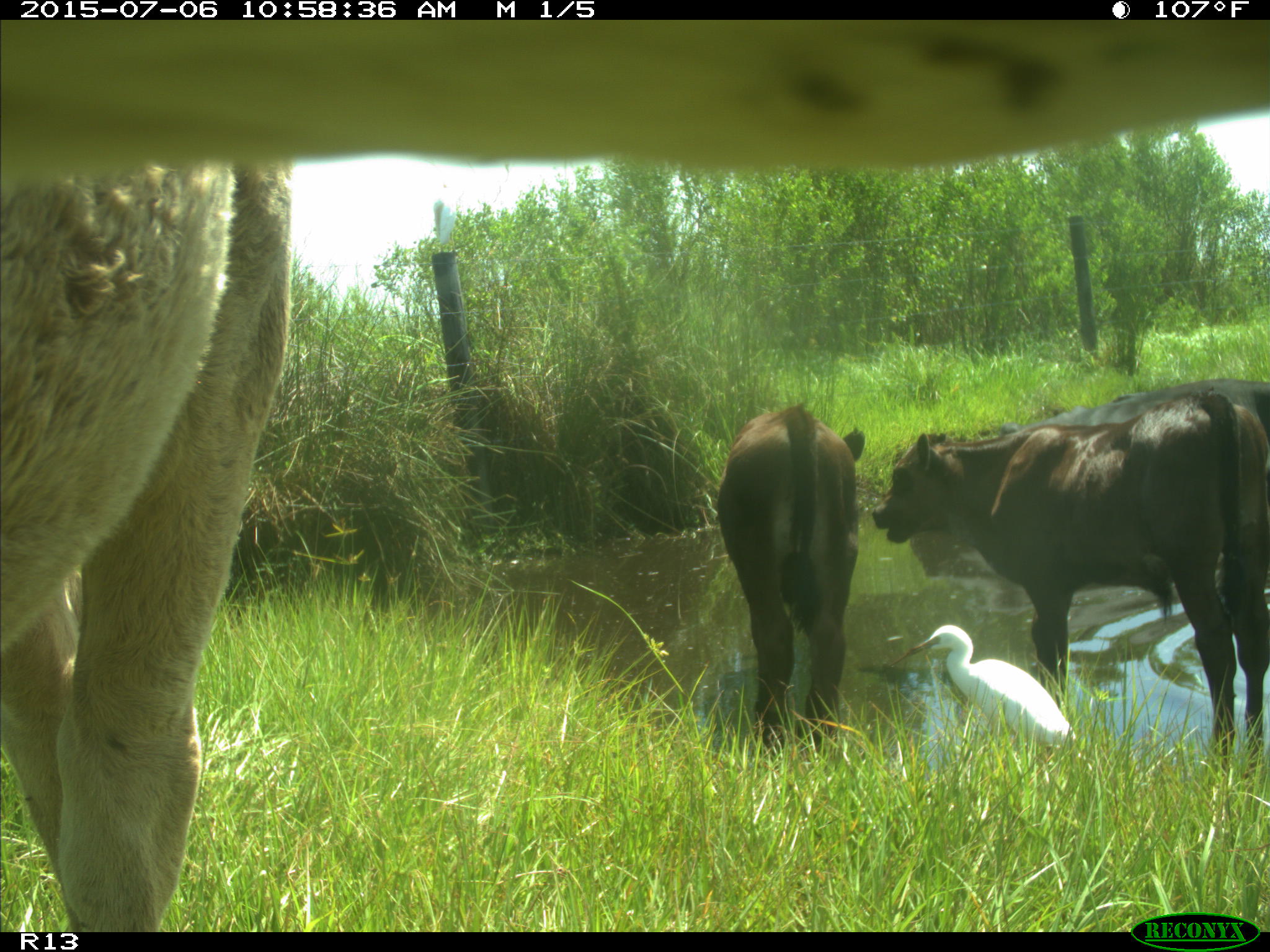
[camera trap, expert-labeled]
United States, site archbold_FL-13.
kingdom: Animalia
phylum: Chordata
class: Mammalia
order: Artiodactyla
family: Bovidae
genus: Bos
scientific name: Bos taurus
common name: domestic cow